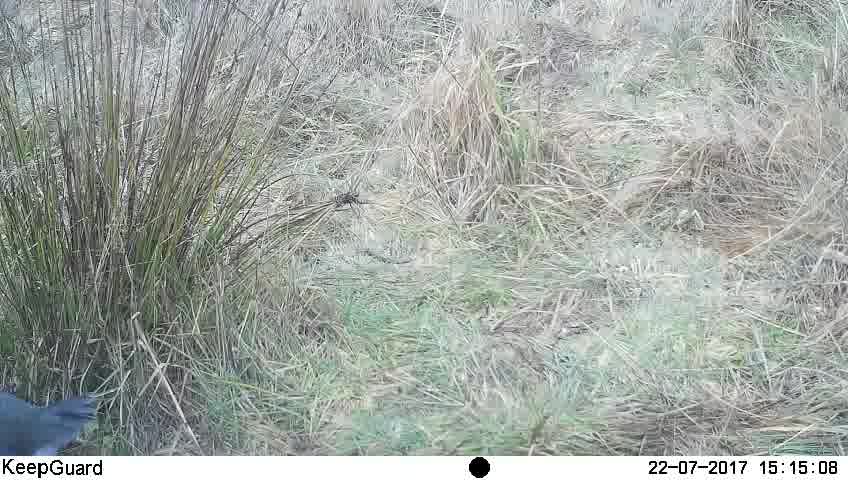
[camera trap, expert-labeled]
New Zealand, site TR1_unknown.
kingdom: Animalia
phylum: Chordata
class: Aves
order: Gruiformes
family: Rallidae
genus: Porphyrio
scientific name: Porphyrio mantelli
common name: takahe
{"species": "takahe (Porphyrio mantelli)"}